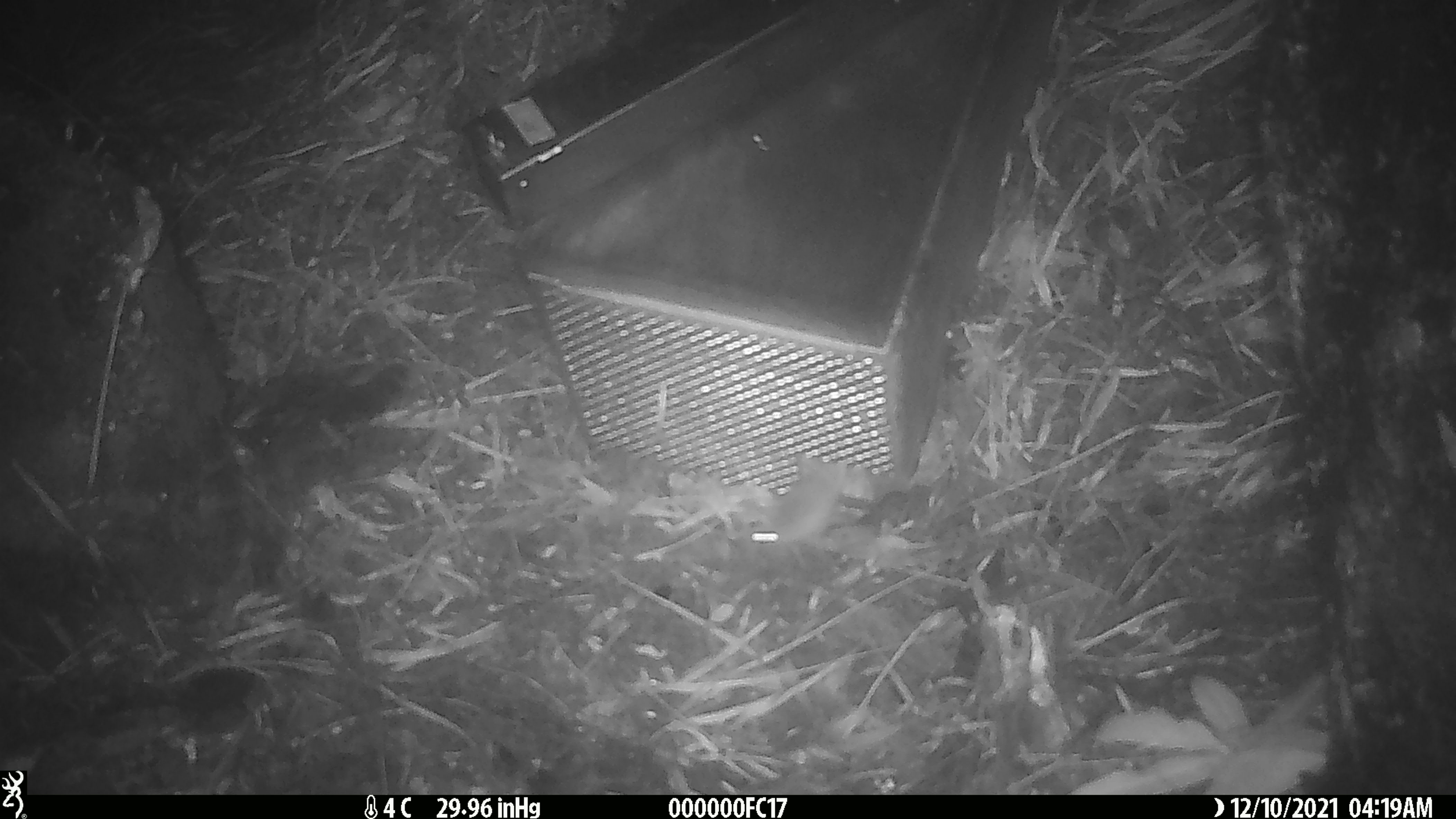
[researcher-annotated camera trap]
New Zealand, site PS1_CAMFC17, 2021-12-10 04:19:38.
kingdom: Animalia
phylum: Chordata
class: Mammalia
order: Rodentia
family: Muridae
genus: Mus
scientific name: Mus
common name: mouse